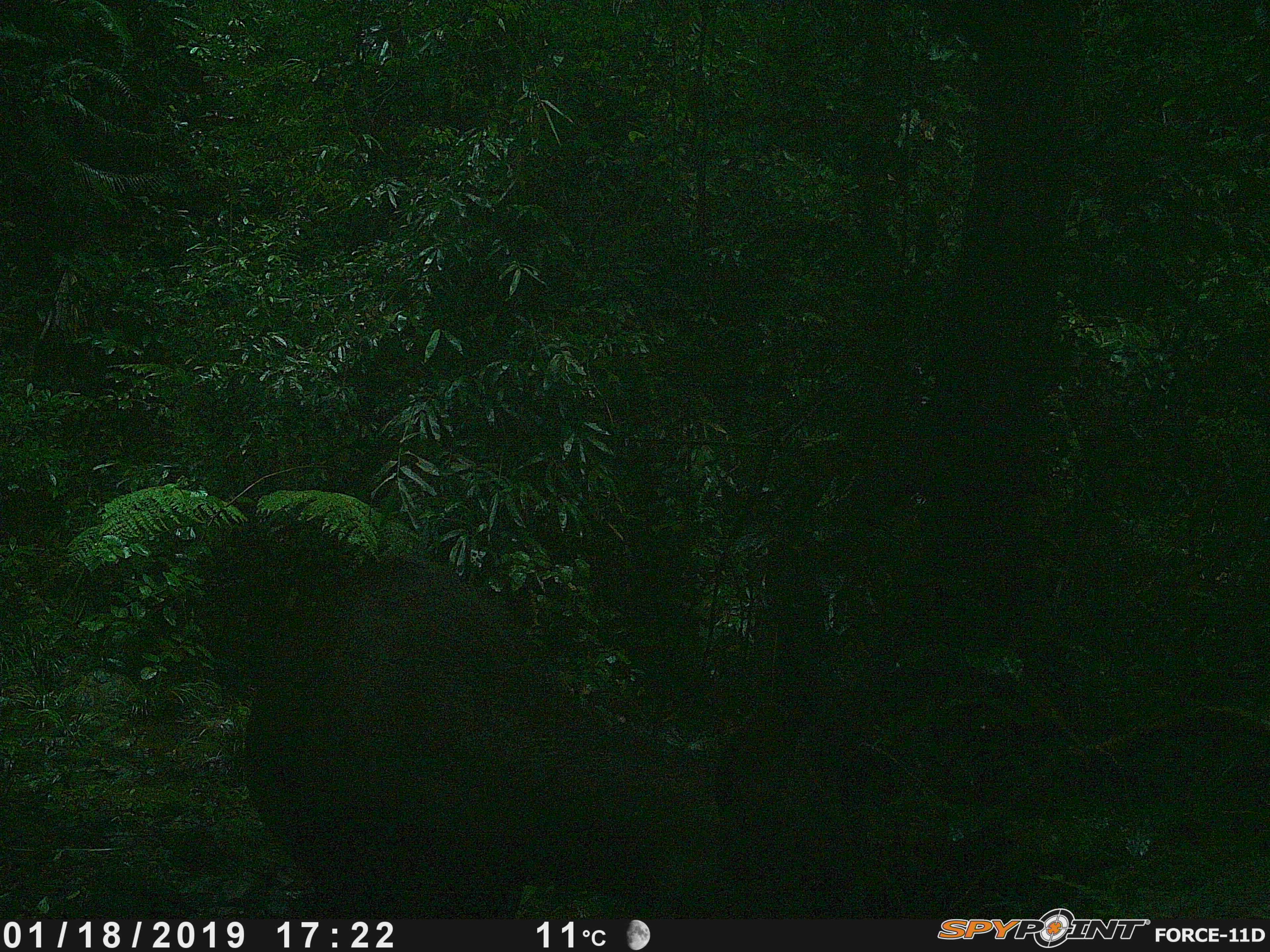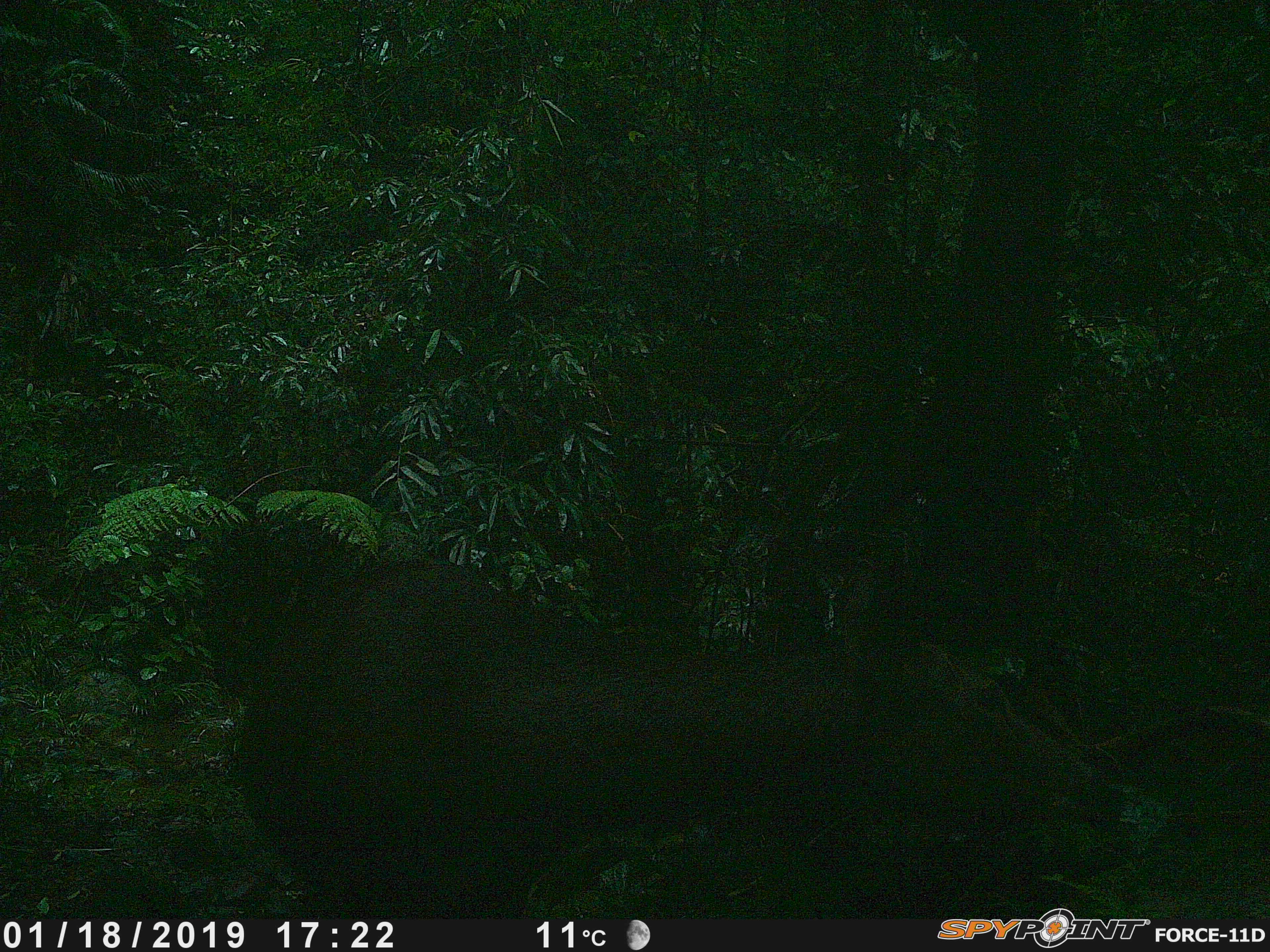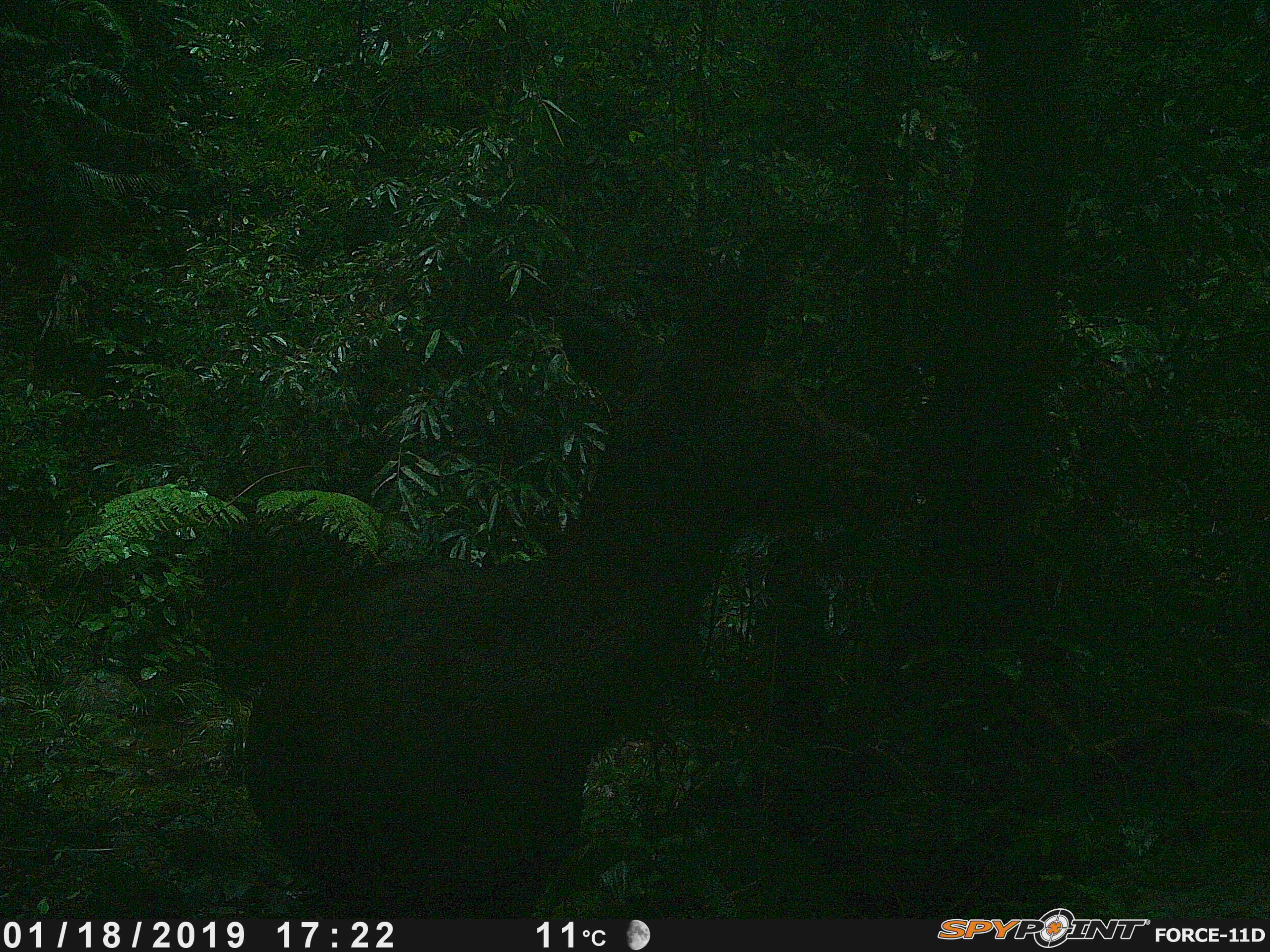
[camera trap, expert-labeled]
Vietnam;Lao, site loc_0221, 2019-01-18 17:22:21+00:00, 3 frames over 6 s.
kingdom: Animalia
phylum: Chordata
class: Mammalia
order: Artiodactyla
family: Cervidae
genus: Rusa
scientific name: Rusa unicolor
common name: sambar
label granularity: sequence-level